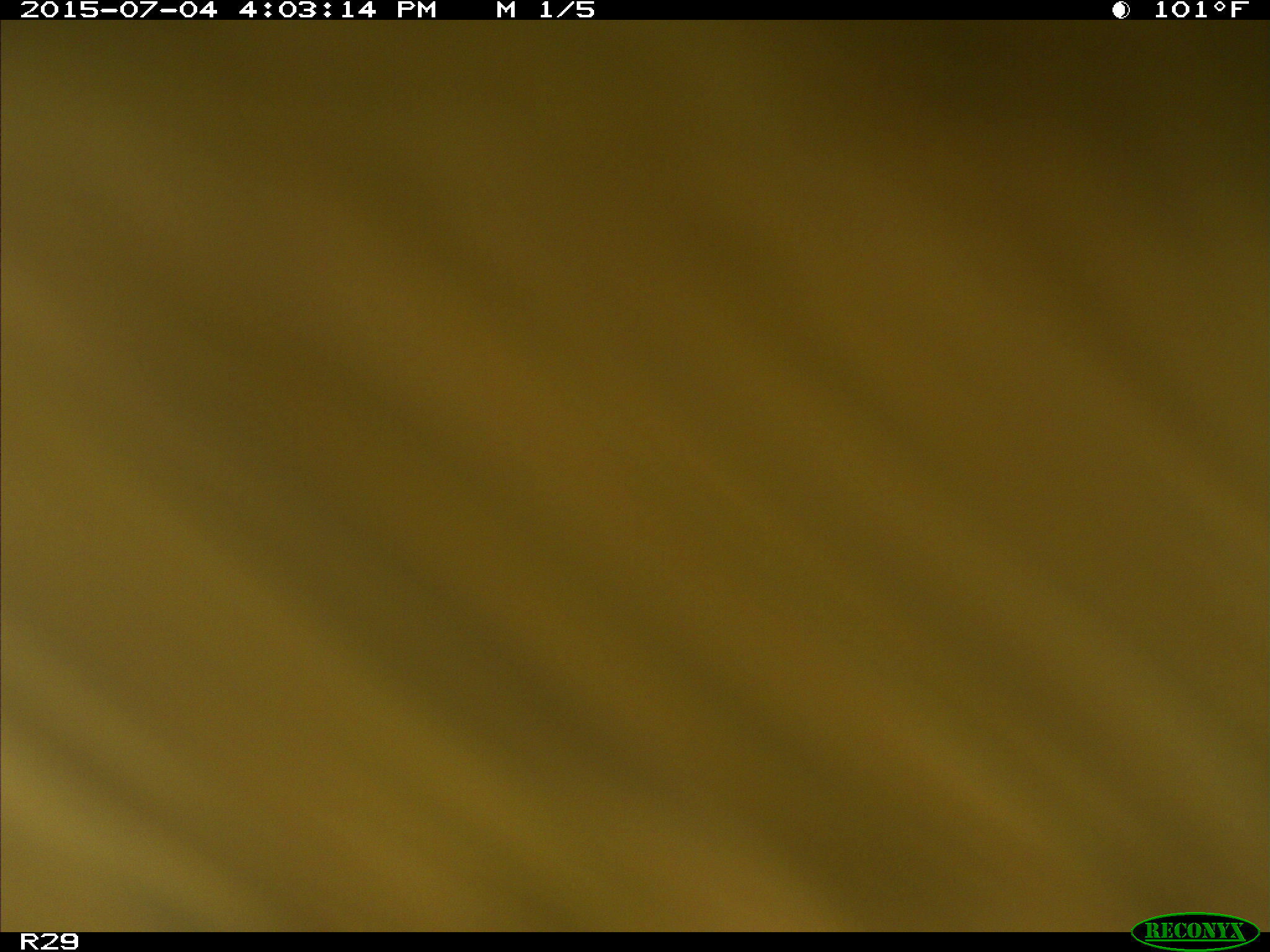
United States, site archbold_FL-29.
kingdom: Animalia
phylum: Chordata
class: Mammalia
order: Artiodactyla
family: Bovidae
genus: Bos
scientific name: Bos taurus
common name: domestic cow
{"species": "Bos taurus (domestic cow)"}